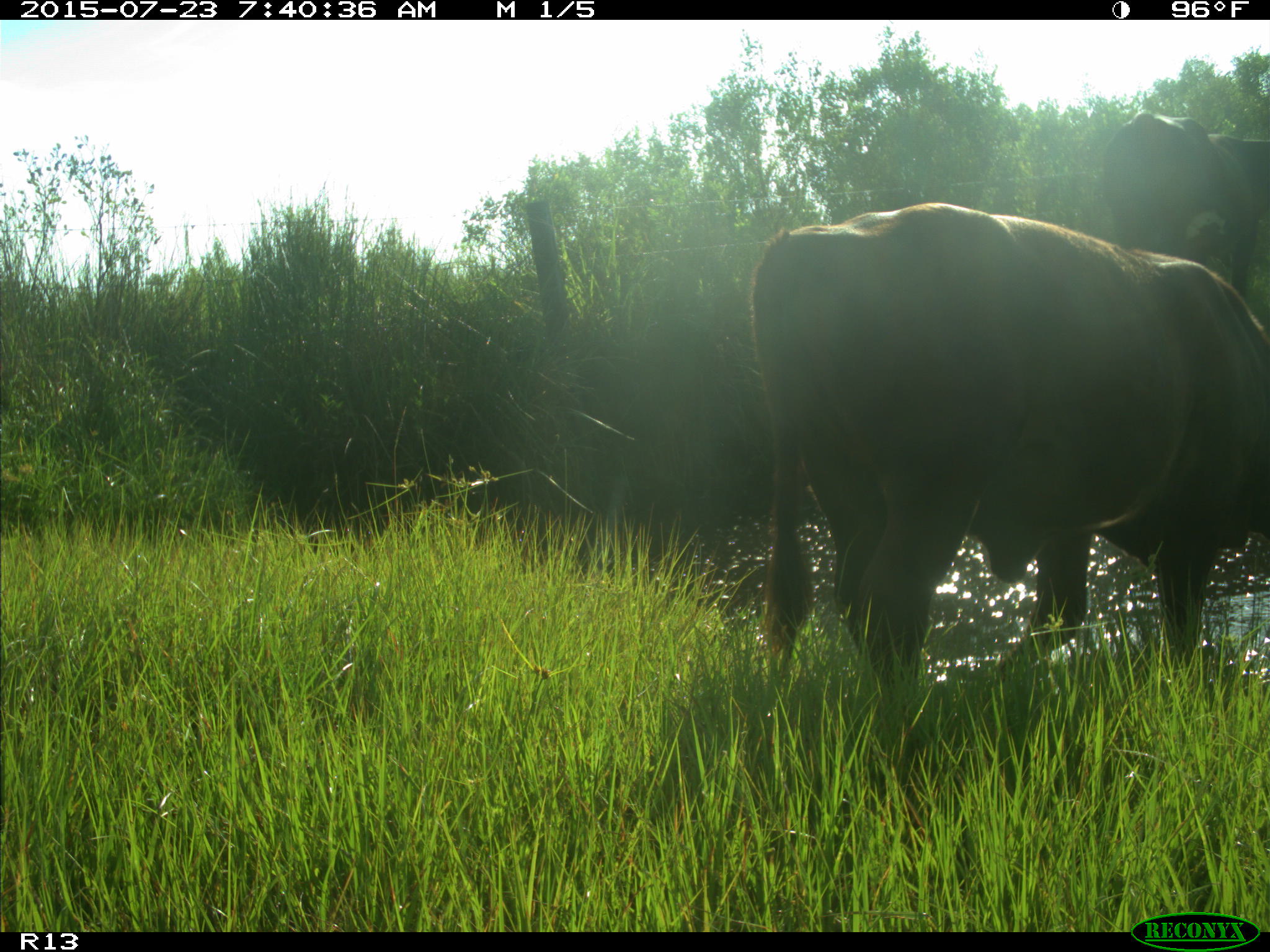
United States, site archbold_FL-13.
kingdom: Animalia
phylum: Chordata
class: Mammalia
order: Artiodactyla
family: Bovidae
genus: Bos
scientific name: Bos taurus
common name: domestic cow